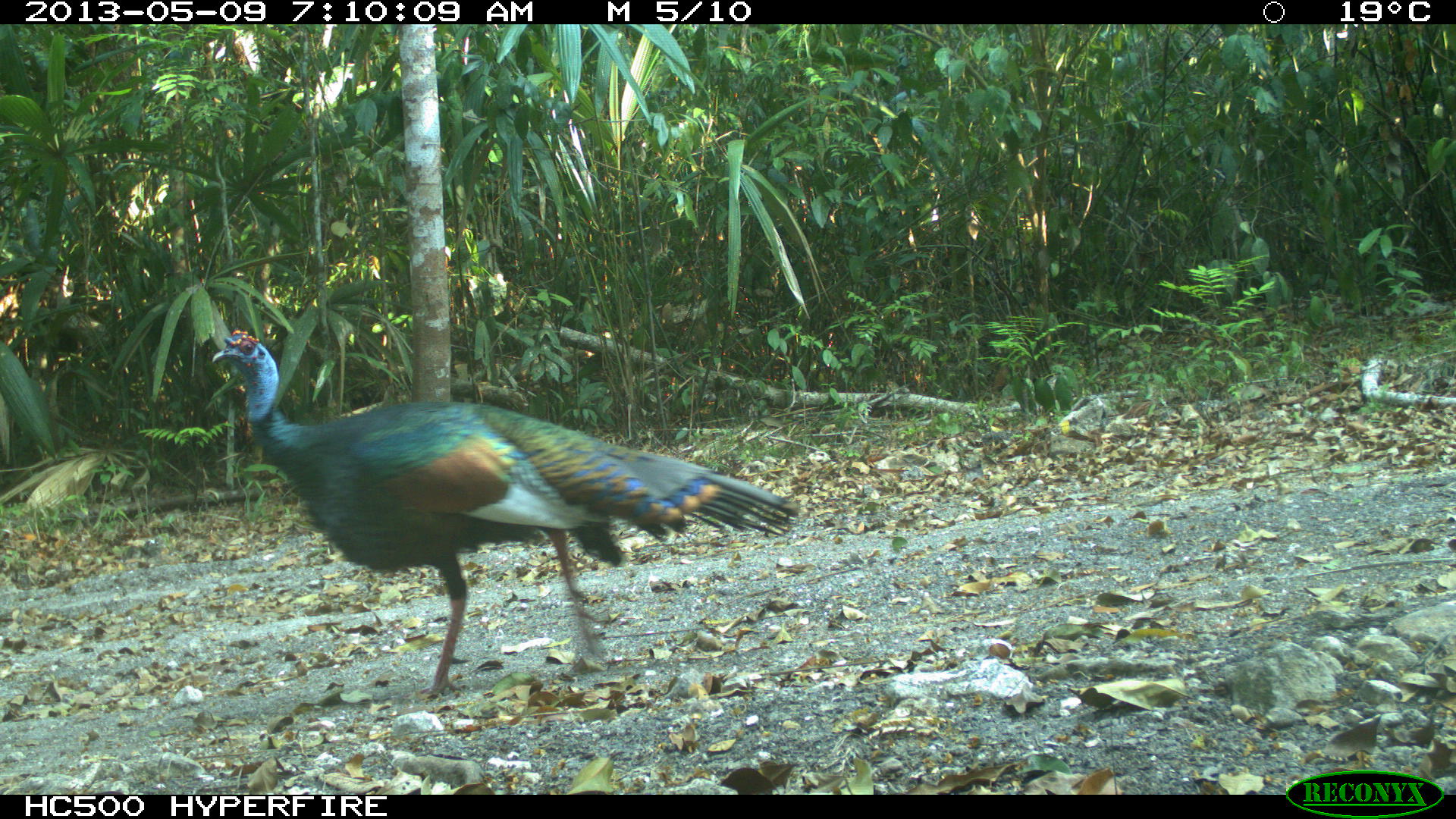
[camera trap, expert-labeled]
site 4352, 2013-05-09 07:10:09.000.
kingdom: Animalia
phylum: Chordata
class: Aves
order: Galliformes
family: Phasianidae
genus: Meleagris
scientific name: Meleagris ocellata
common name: ocellated turkey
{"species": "Meleagris ocellata (ocellated turkey)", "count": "1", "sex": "male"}